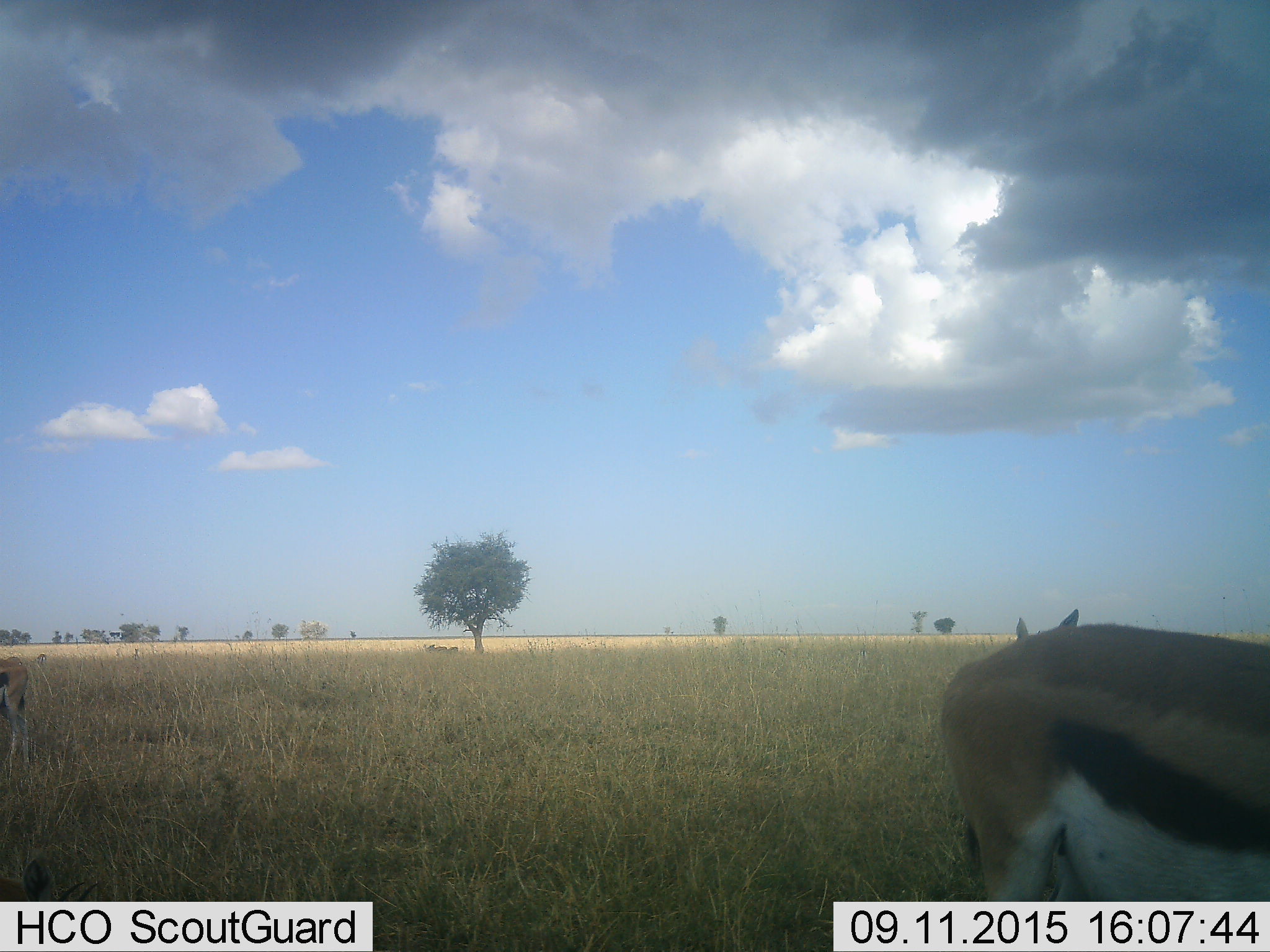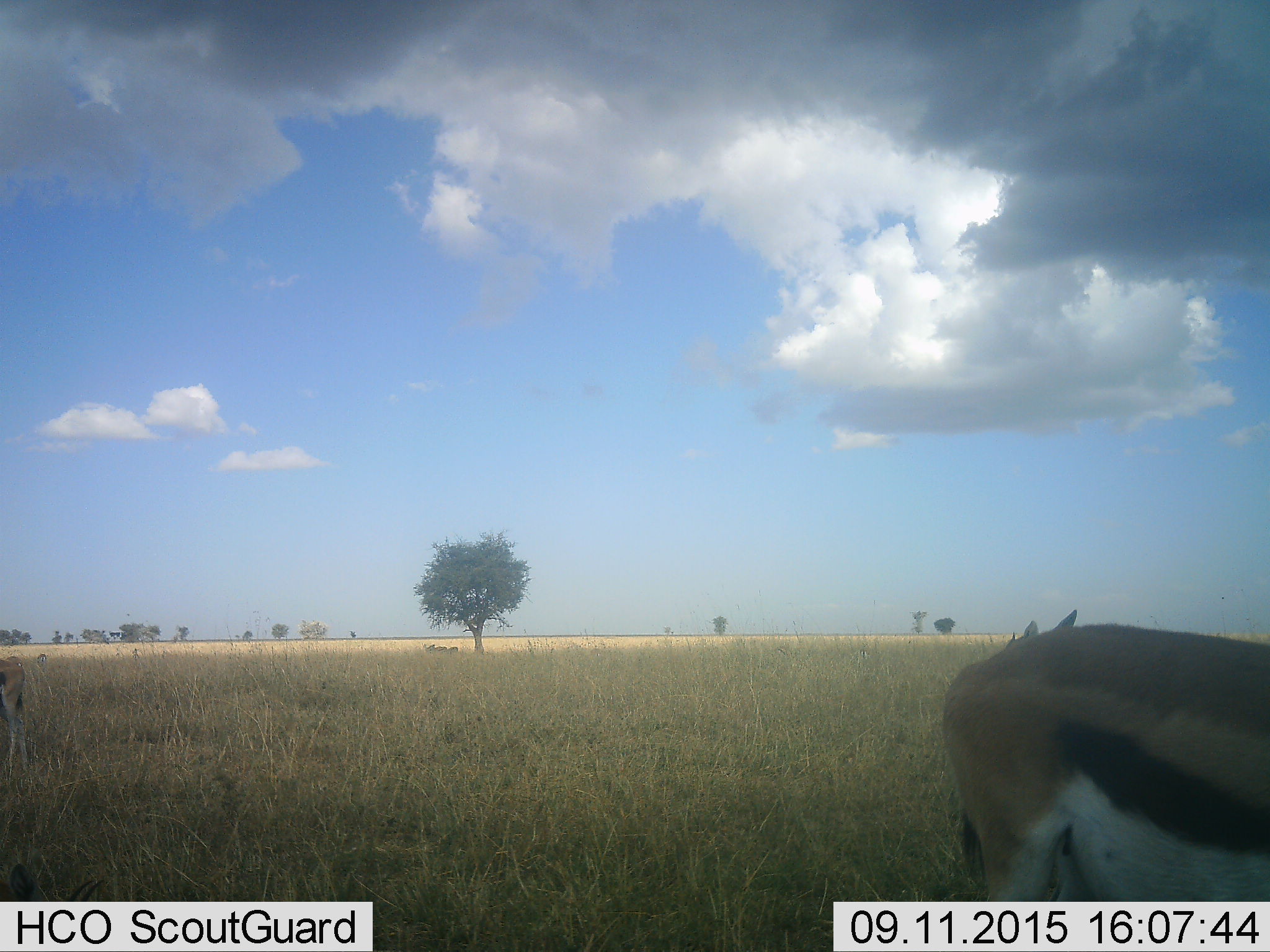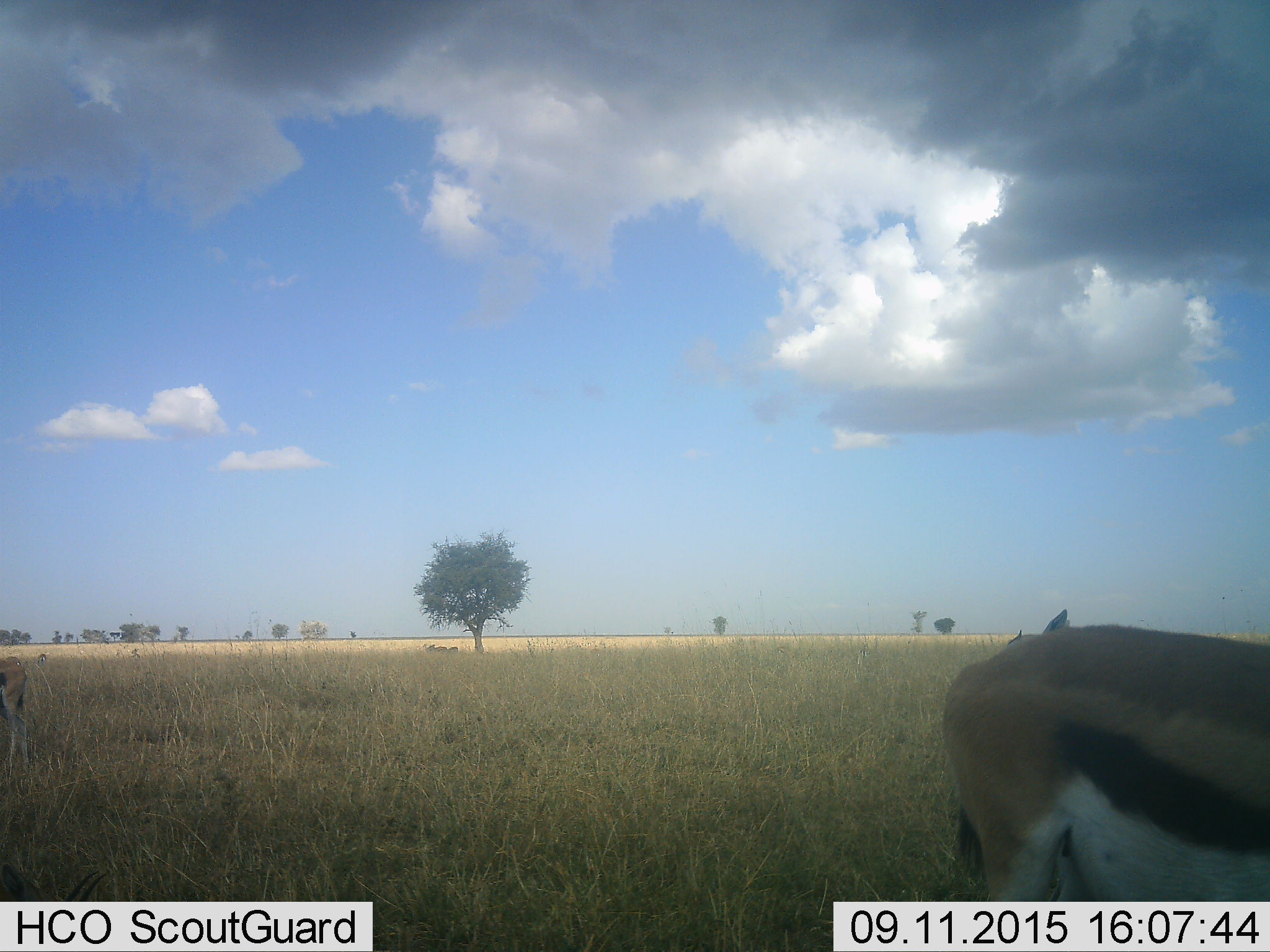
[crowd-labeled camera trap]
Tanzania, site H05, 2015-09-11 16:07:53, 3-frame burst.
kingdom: Animalia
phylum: Chordata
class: Mammalia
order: Artiodactyla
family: Bovidae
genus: Eudorcas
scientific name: Eudorcas thomsonii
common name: thomson's gazelle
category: gazellethomsons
Gazellethomsons (thomson's gazelle) (Eudorcas thomsonii), count 3. Behavior (volunteer vote fractions): standing 86%, resting 29%, moving 14%, interacting 0%. Young present (vote fraction): 0%. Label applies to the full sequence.